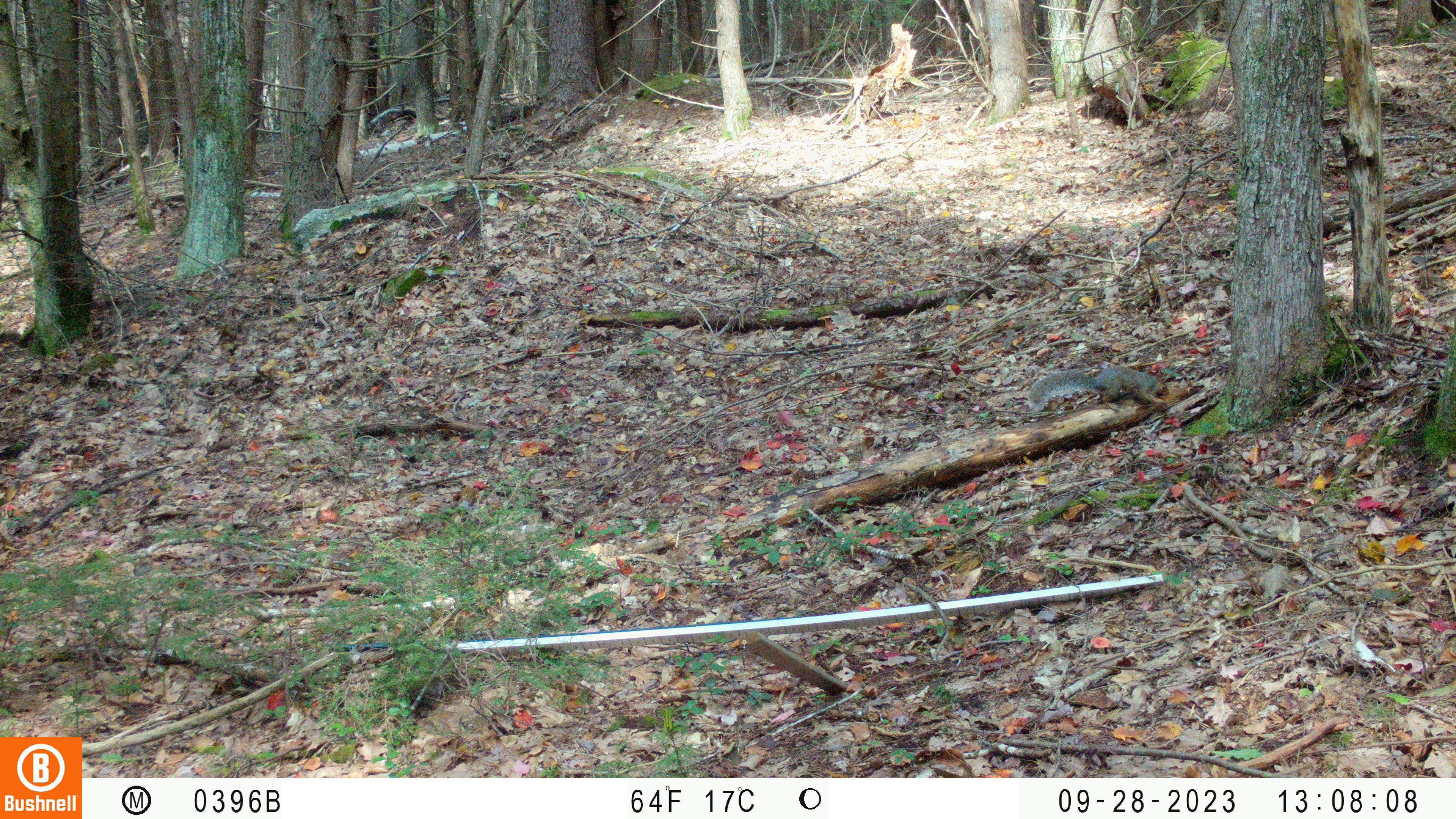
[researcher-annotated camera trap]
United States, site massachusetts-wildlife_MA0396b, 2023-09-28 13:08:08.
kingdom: Animalia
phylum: Chordata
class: Mammalia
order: Rodentia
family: Sciuridae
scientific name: Sciuridae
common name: squirrel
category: squirrel sp.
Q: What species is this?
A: Squirrel sp. (squirrel) (Sciuridae).